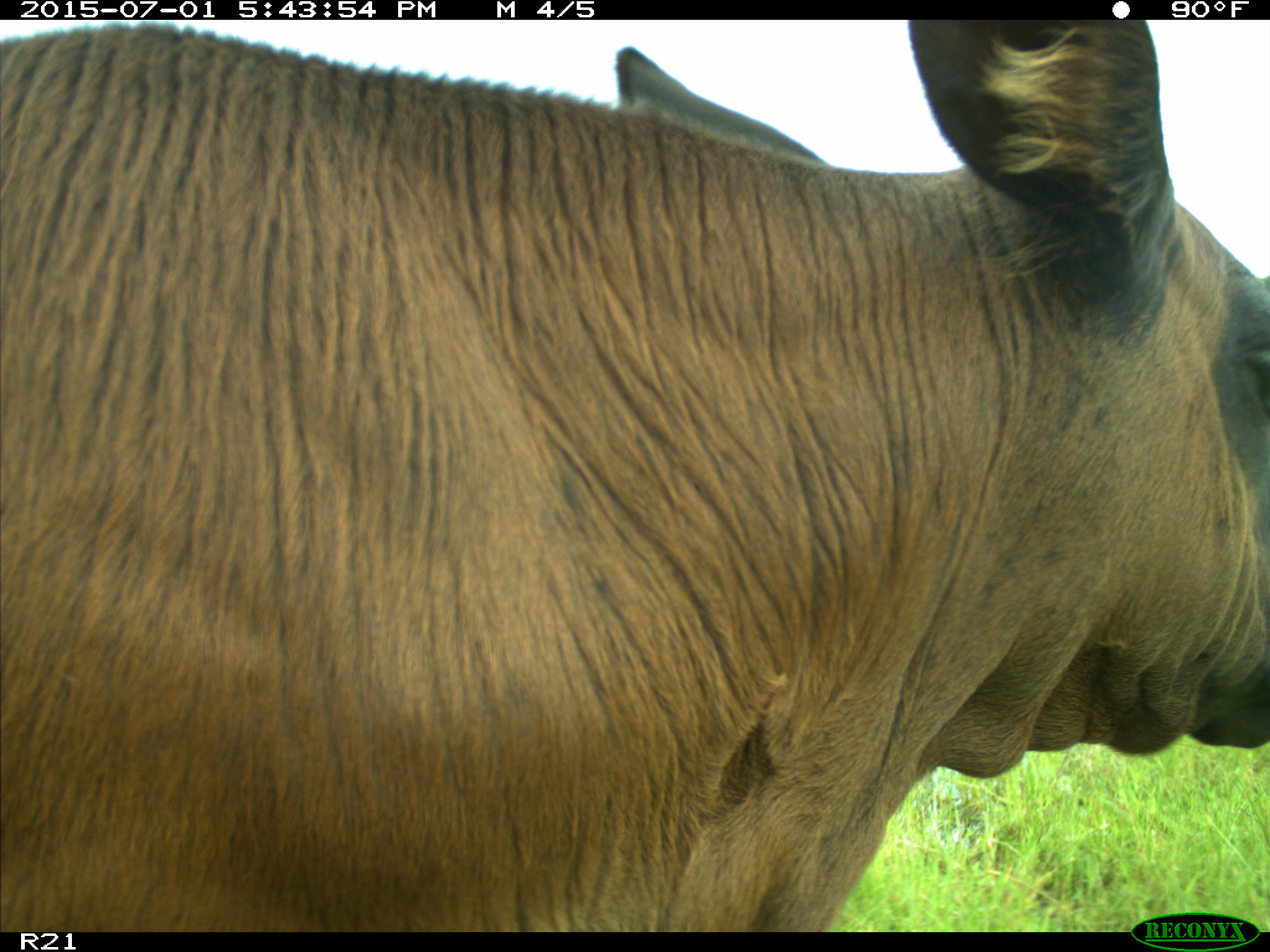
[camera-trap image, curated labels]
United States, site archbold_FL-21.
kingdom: Animalia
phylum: Chordata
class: Mammalia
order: Artiodactyla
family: Bovidae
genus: Bos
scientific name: Bos taurus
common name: domestic cow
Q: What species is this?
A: Bos taurus (domestic cow).